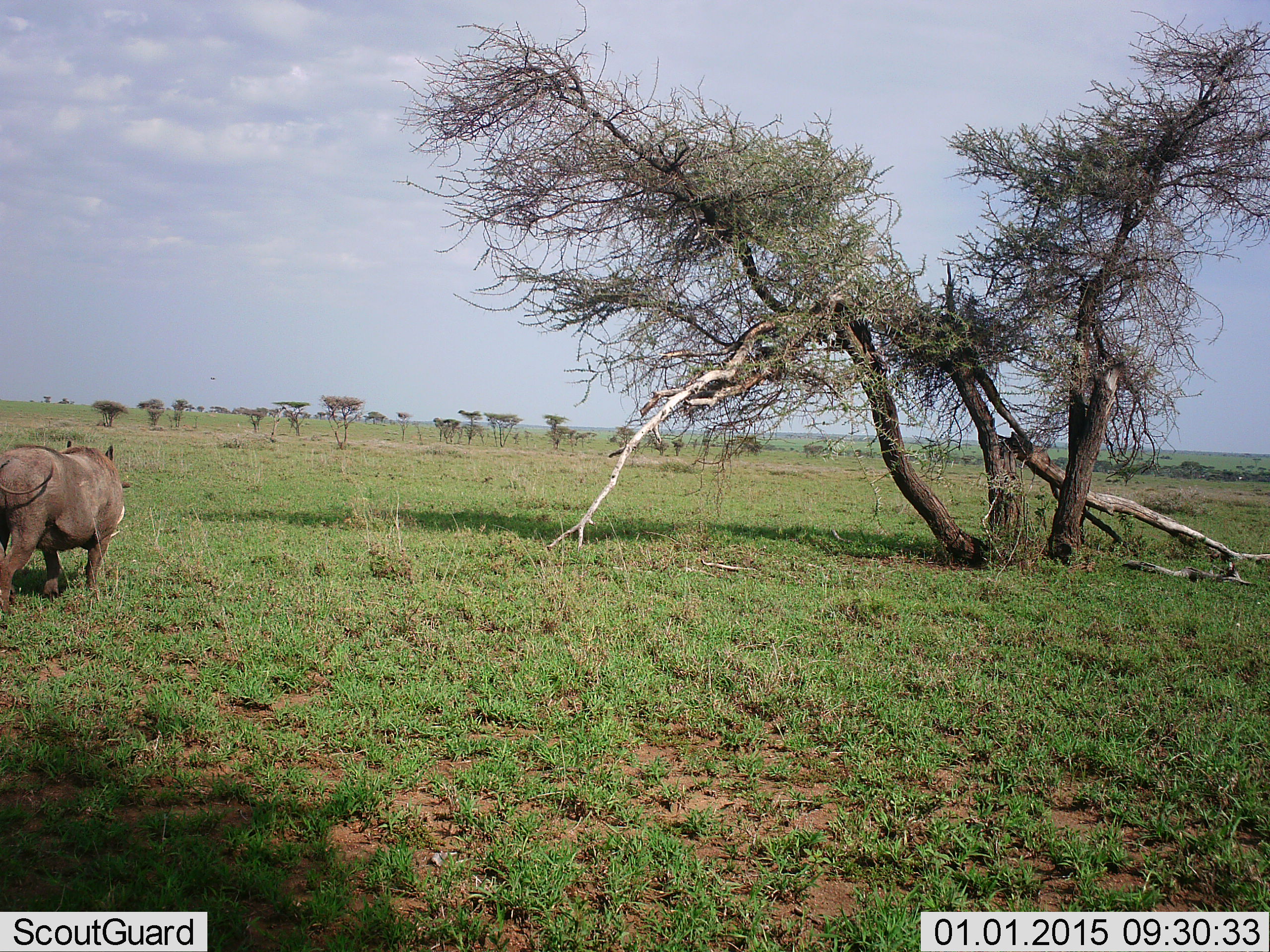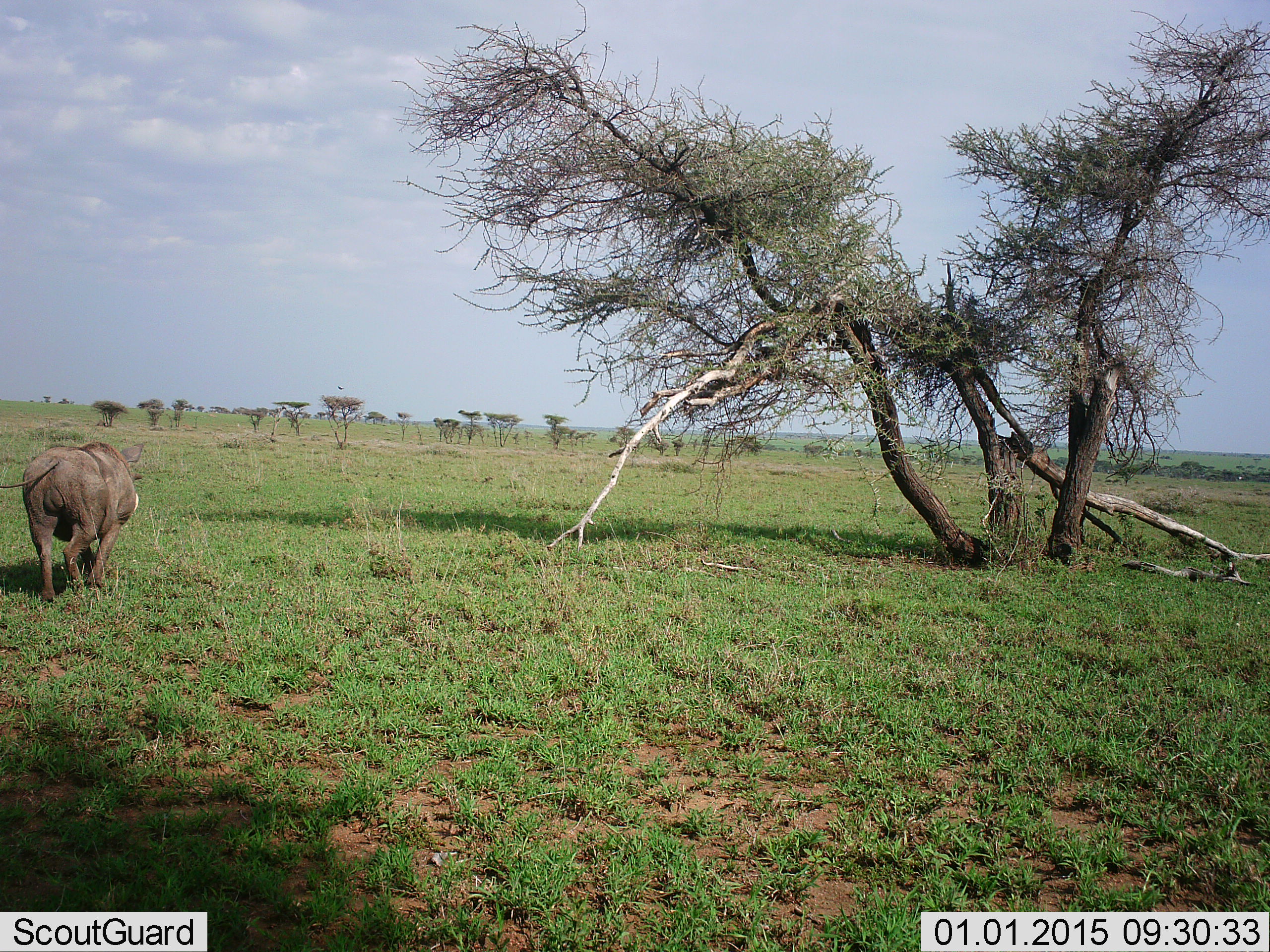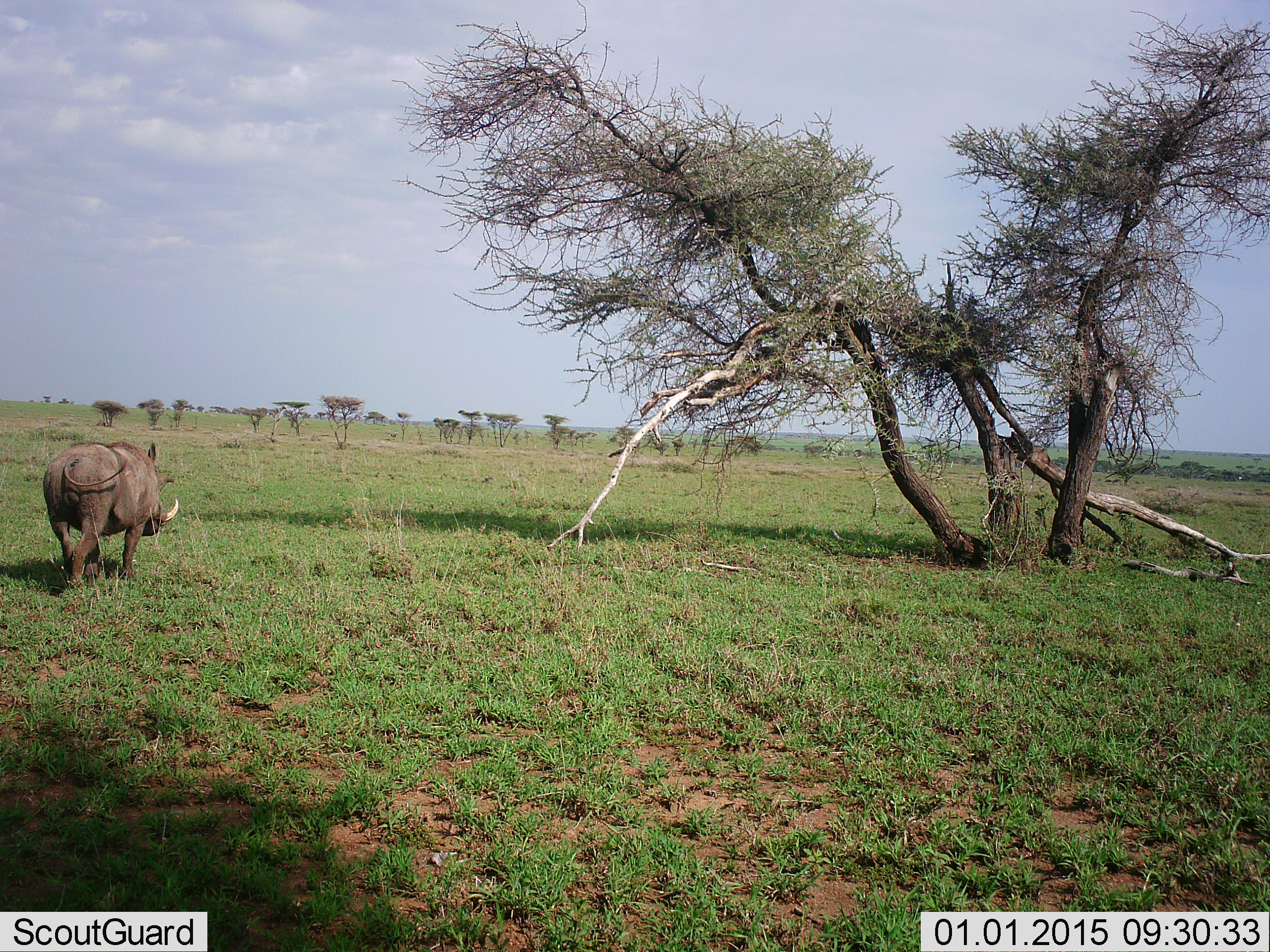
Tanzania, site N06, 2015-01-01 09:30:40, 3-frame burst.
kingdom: Animalia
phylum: Chordata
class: Mammalia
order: Artiodactyla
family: Suidae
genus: Phacochoerus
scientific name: Phacochoerus africanus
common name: warthog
Warthog (Phacochoerus africanus), count 1. Behavior (volunteer vote fractions): standing 0%, resting 0%, moving 100%, interacting 0%. Young present (vote fraction): 0%. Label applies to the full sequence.